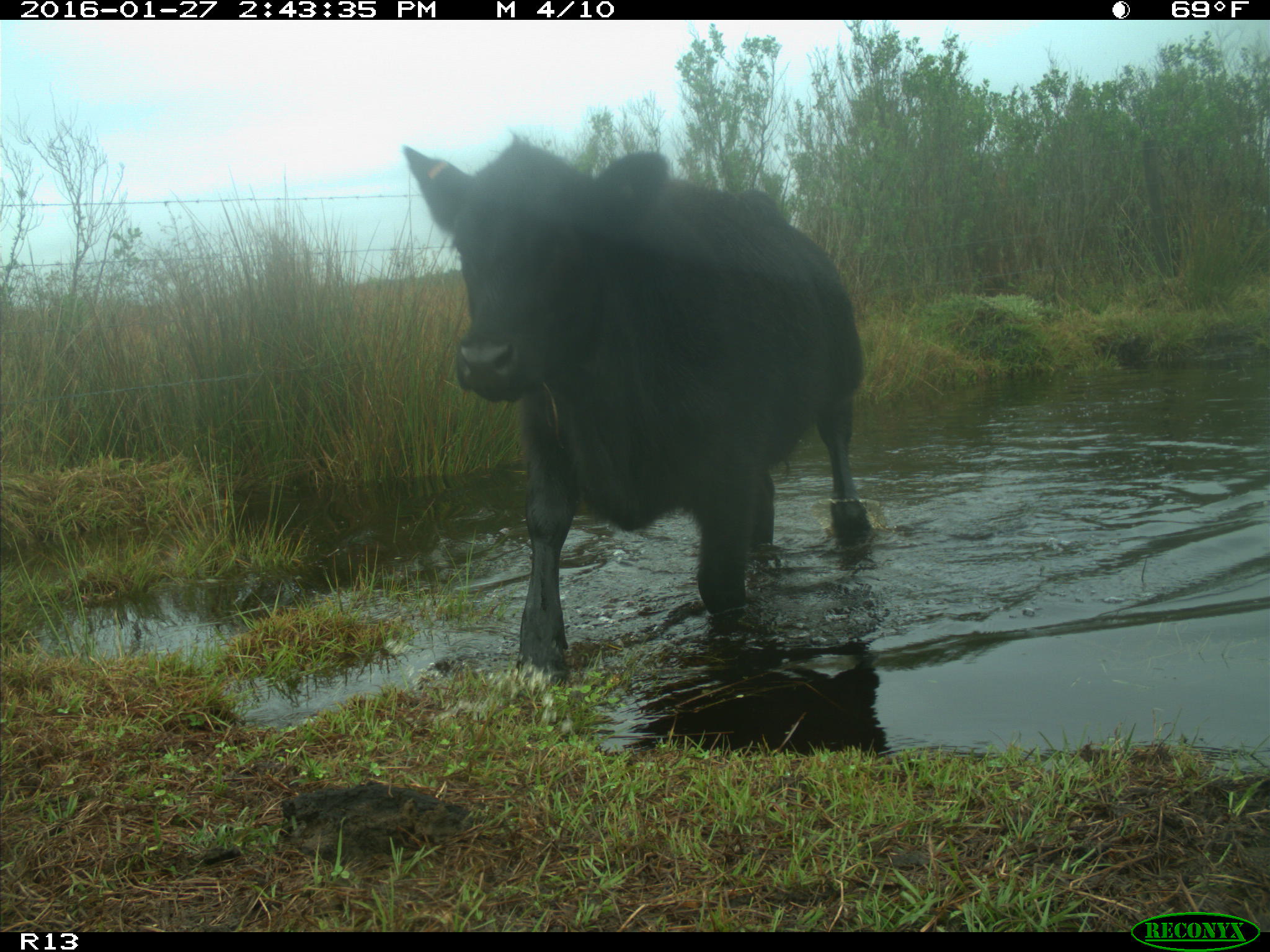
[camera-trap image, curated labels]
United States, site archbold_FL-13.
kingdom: Animalia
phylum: Chordata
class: Mammalia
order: Artiodactyla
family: Bovidae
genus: Bos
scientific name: Bos taurus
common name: domestic cow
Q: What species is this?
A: Bos taurus (domestic cow).